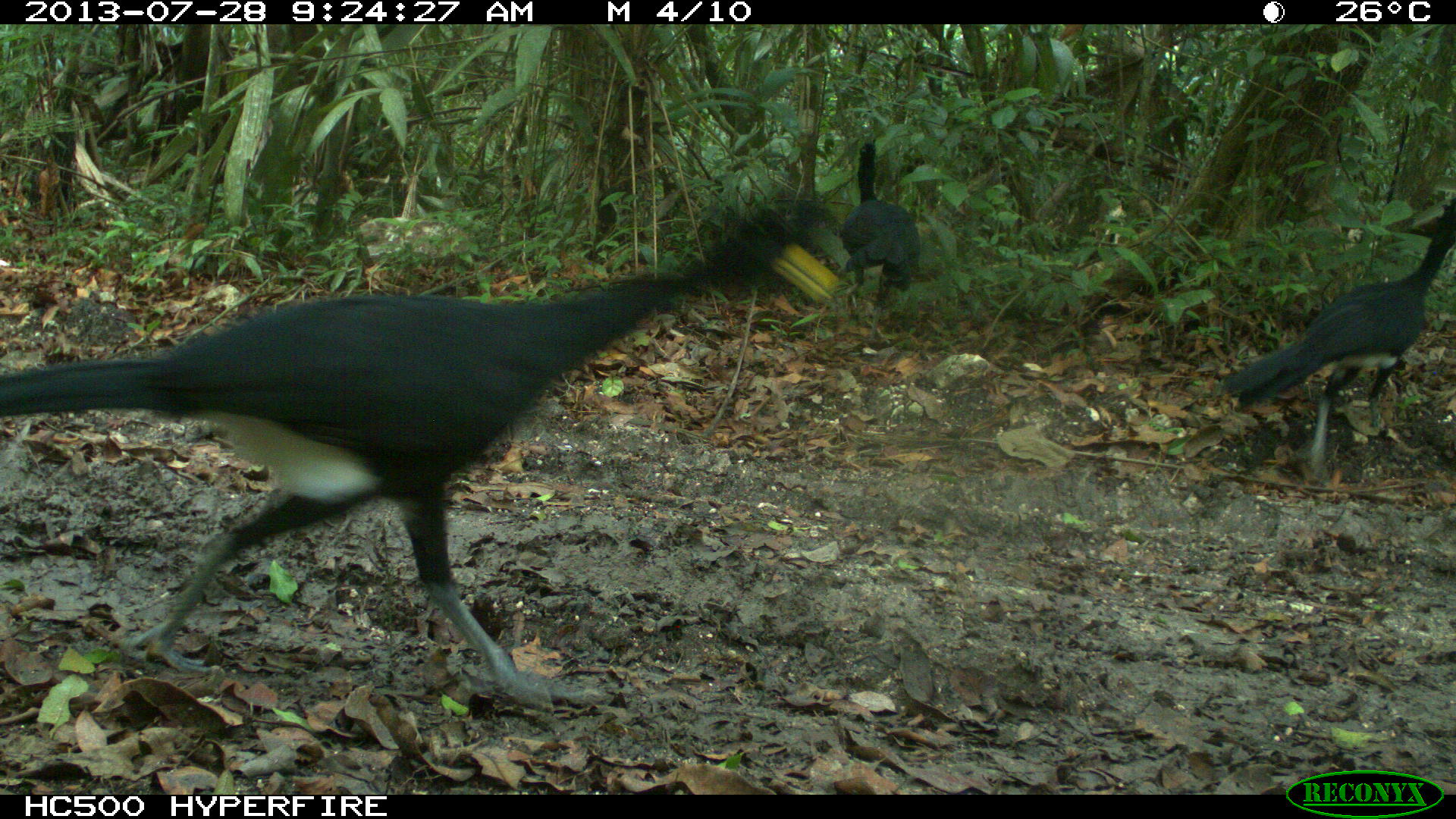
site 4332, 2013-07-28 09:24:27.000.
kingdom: Animalia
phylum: Chordata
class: Aves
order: Galliformes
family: Cracidae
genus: Crax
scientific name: Crax rubra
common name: great curassow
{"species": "Crax rubra (great curassow)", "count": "4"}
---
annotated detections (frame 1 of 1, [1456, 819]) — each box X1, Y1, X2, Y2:
crax rubra: 0, 194, 836, 716; 1220, 189, 1456, 483; 837, 142, 918, 337